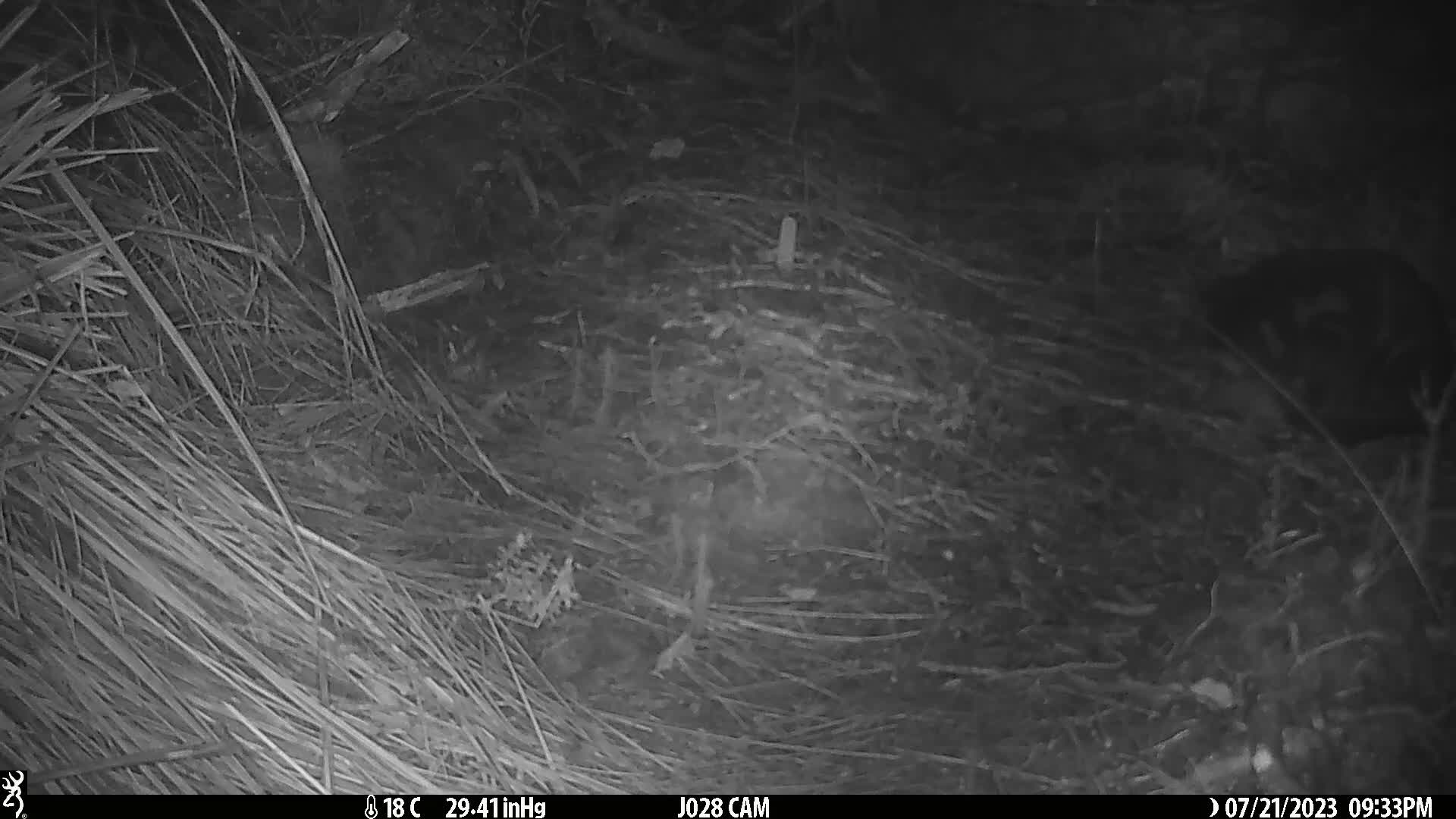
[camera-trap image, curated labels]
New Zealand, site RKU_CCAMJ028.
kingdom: Animalia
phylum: Chordata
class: Mammalia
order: Carnivora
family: Felidae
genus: Felis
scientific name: Felis catus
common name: domestic cat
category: cat